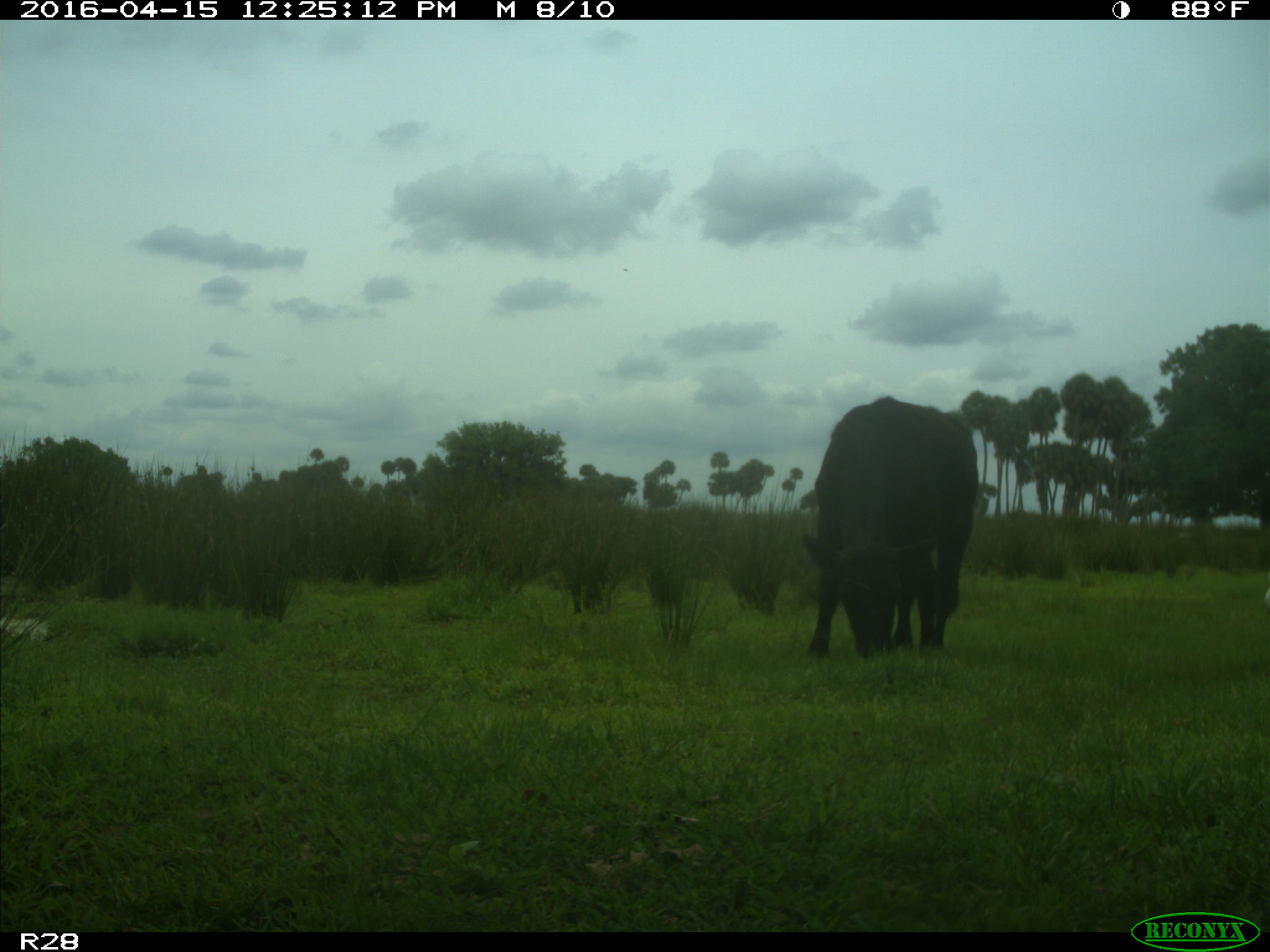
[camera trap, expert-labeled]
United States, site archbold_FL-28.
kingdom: Animalia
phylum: Chordata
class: Mammalia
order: Artiodactyla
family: Bovidae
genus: Bos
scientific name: Bos taurus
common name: domestic cow